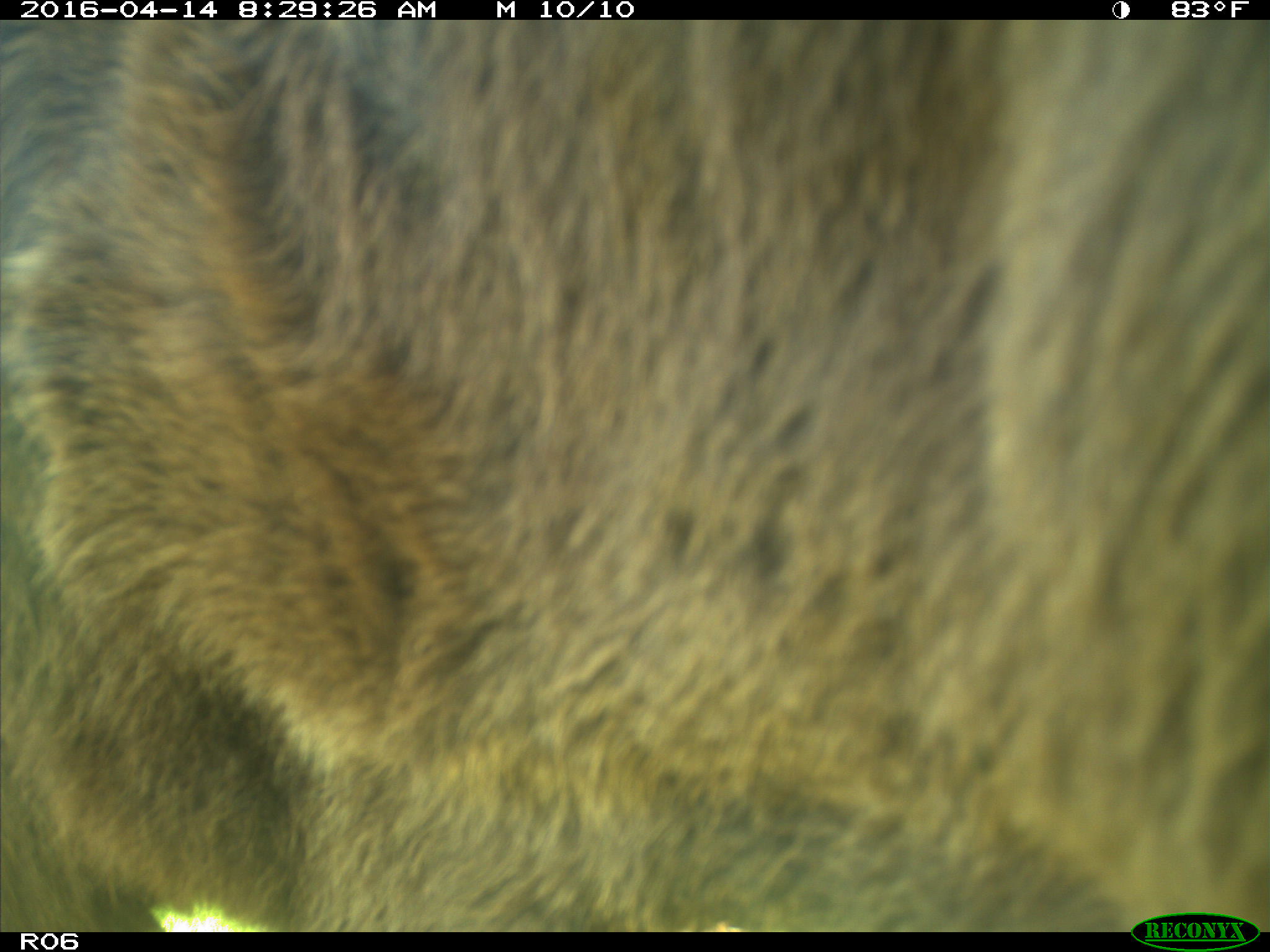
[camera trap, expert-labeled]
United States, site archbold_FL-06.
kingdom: Animalia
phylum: Chordata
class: Mammalia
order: Artiodactyla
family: Bovidae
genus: Bos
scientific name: Bos taurus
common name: domestic cow